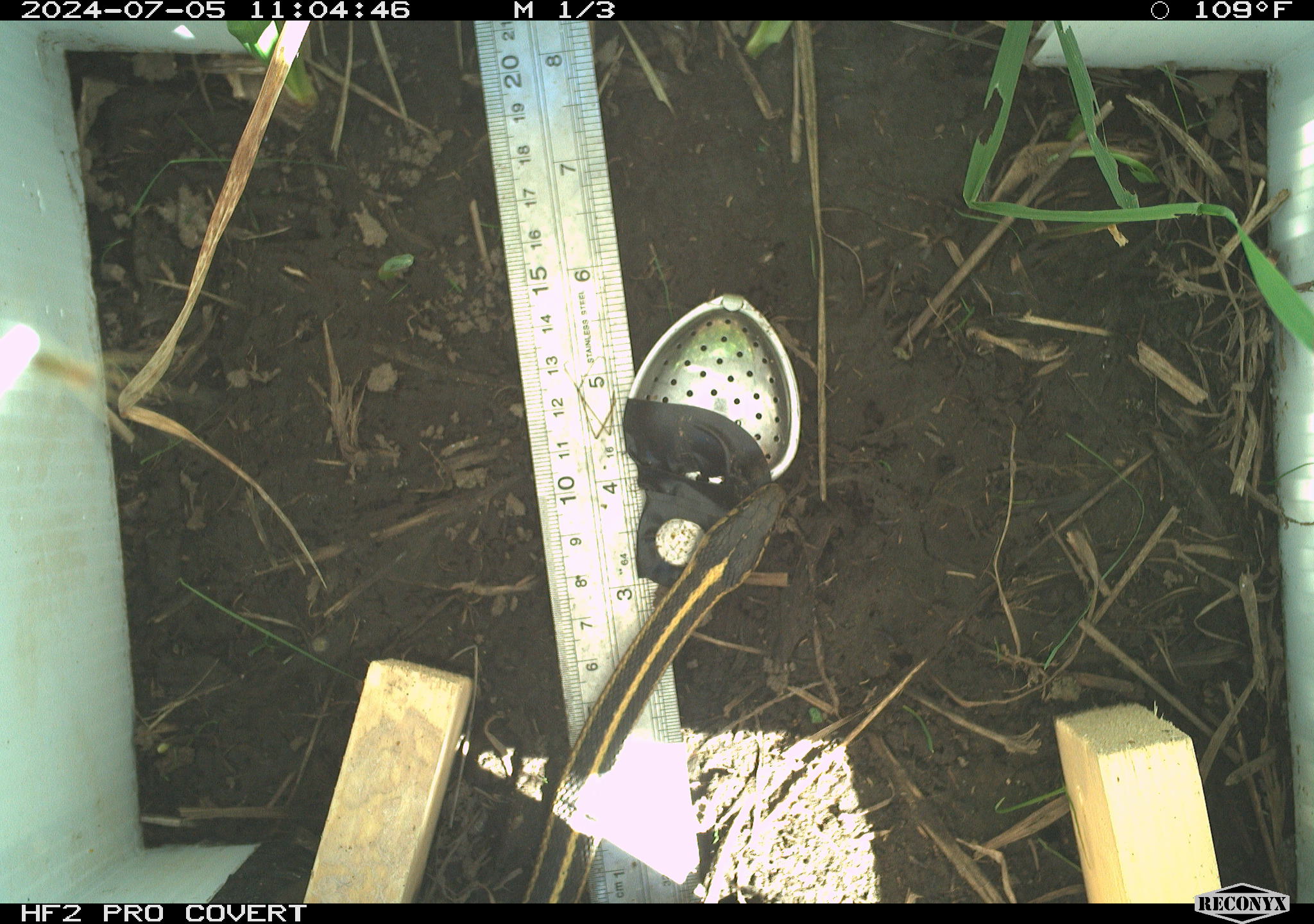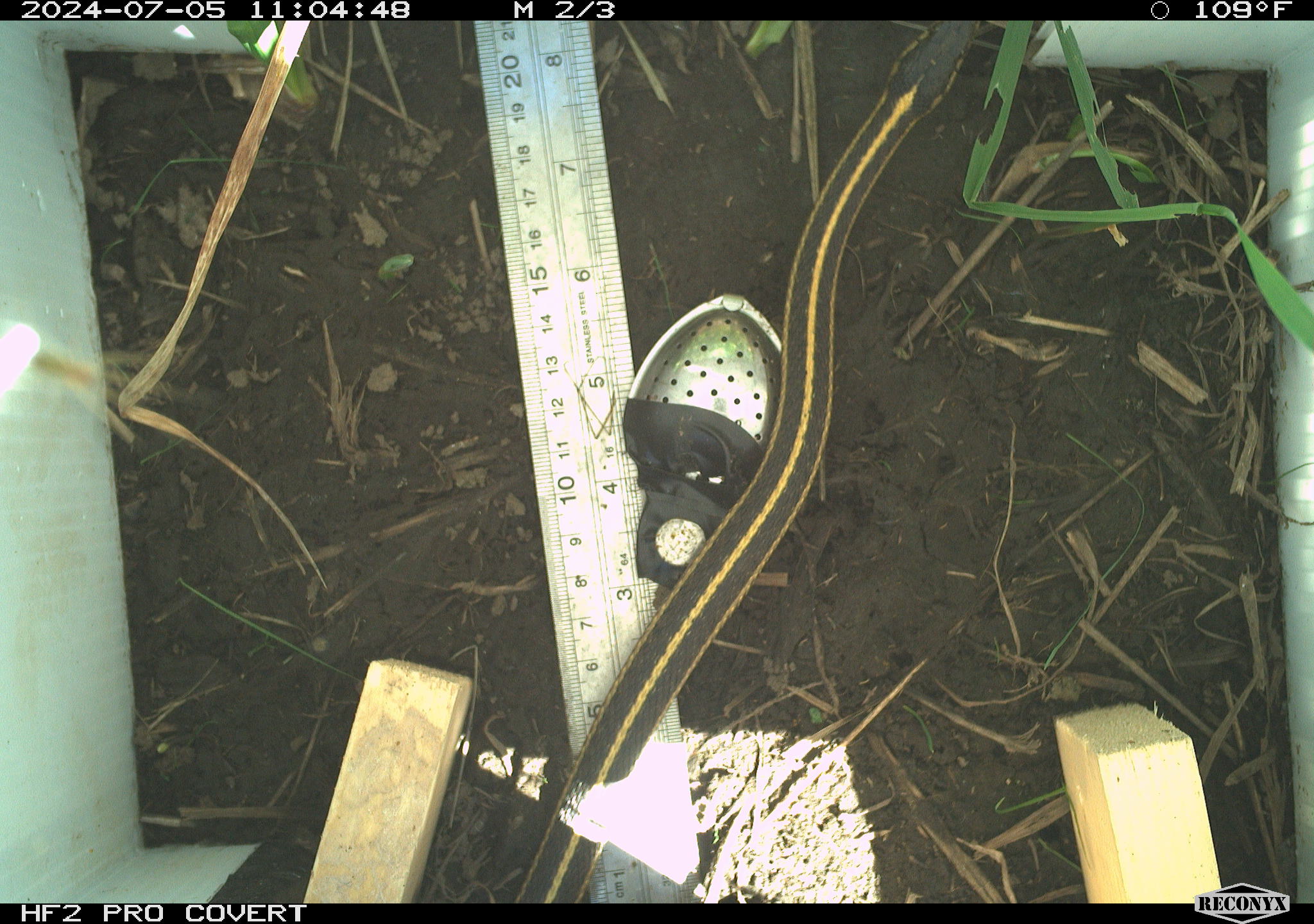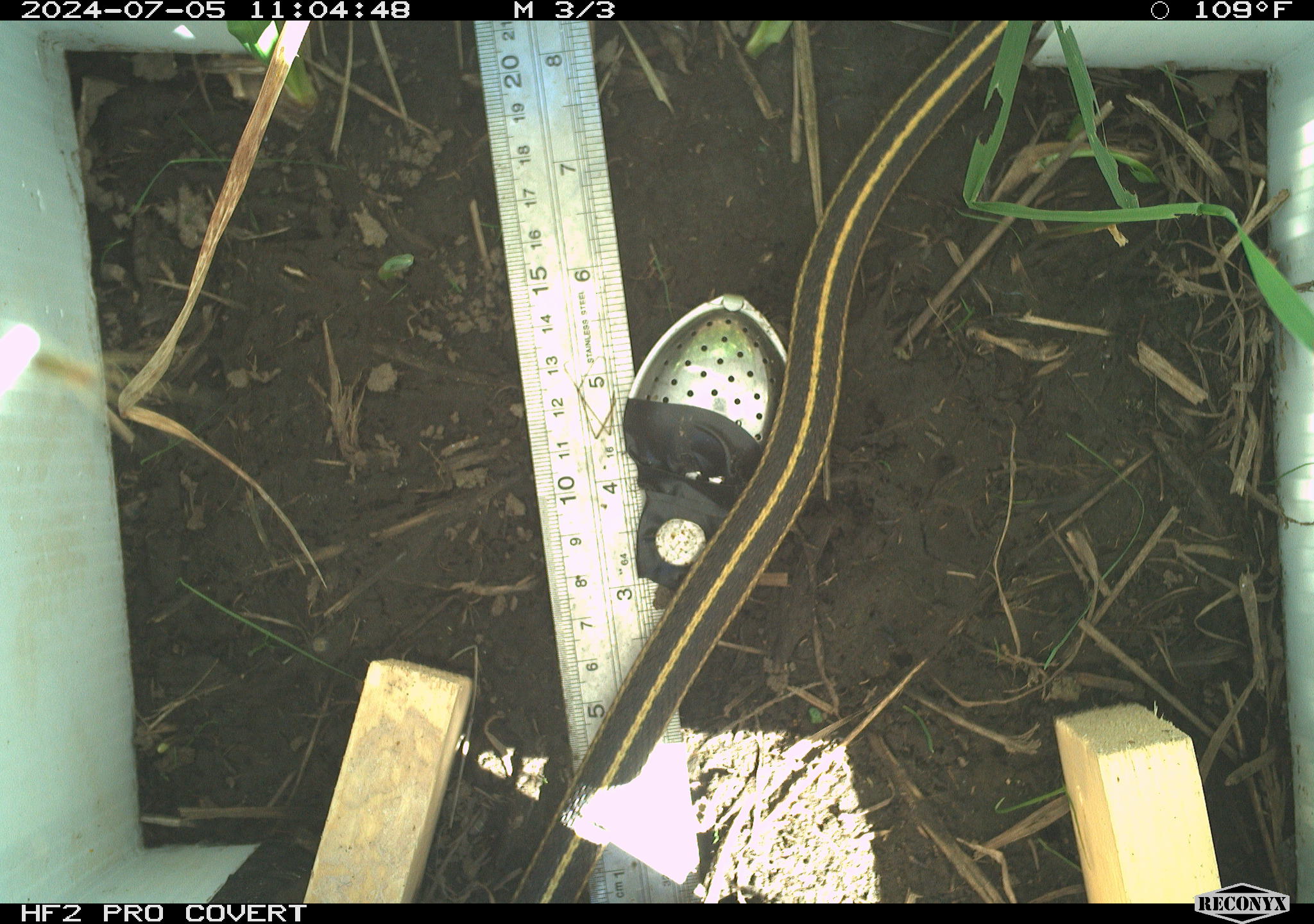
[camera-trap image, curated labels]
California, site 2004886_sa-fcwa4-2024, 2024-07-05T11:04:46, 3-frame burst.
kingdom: Animalia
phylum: Chordata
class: Reptilia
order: Squamata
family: Colubridae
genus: Thamnophis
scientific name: Thamnophis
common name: american gartersnakes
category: thamnophis species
Thamnophis species (american gartersnakes) (Thamnophis).